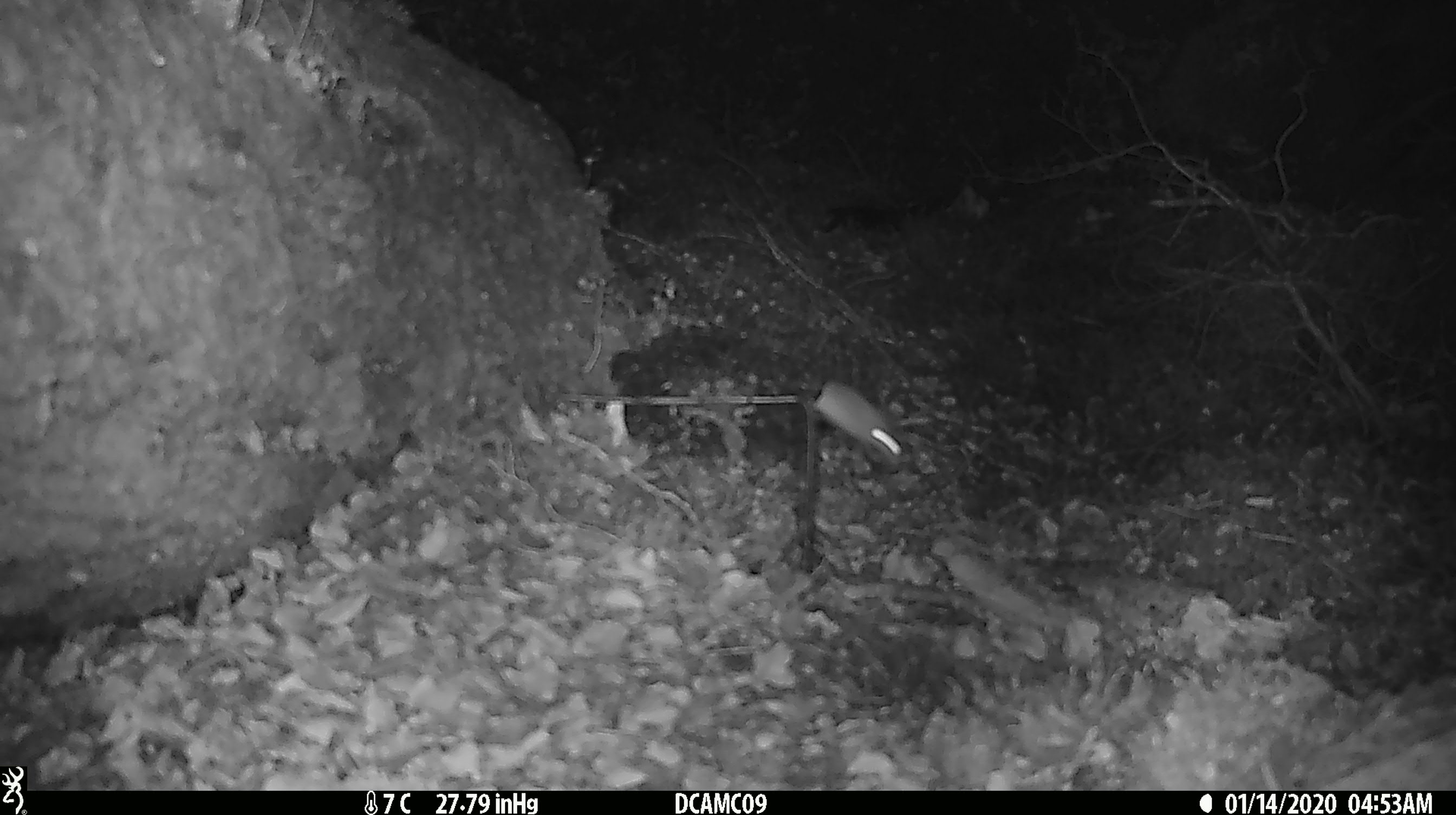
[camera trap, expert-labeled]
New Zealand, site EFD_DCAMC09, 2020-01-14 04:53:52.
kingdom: Animalia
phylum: Chordata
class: Mammalia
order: Rodentia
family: Muridae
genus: Mus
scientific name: Mus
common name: mouse